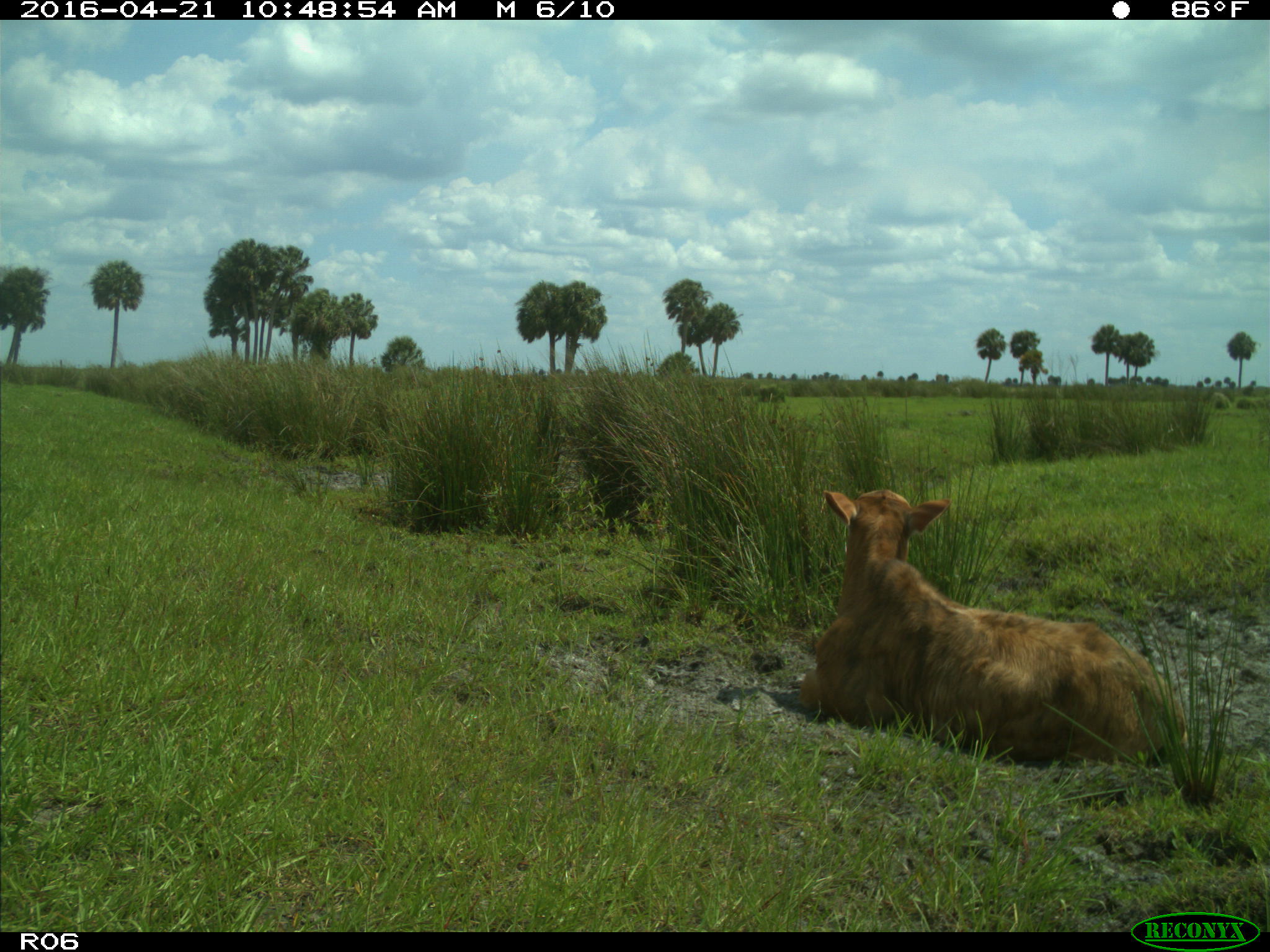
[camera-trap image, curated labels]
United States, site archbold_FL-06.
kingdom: Animalia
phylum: Chordata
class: Mammalia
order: Artiodactyla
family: Bovidae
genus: Bos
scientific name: Bos taurus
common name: domestic cow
Bos taurus (domestic cow).